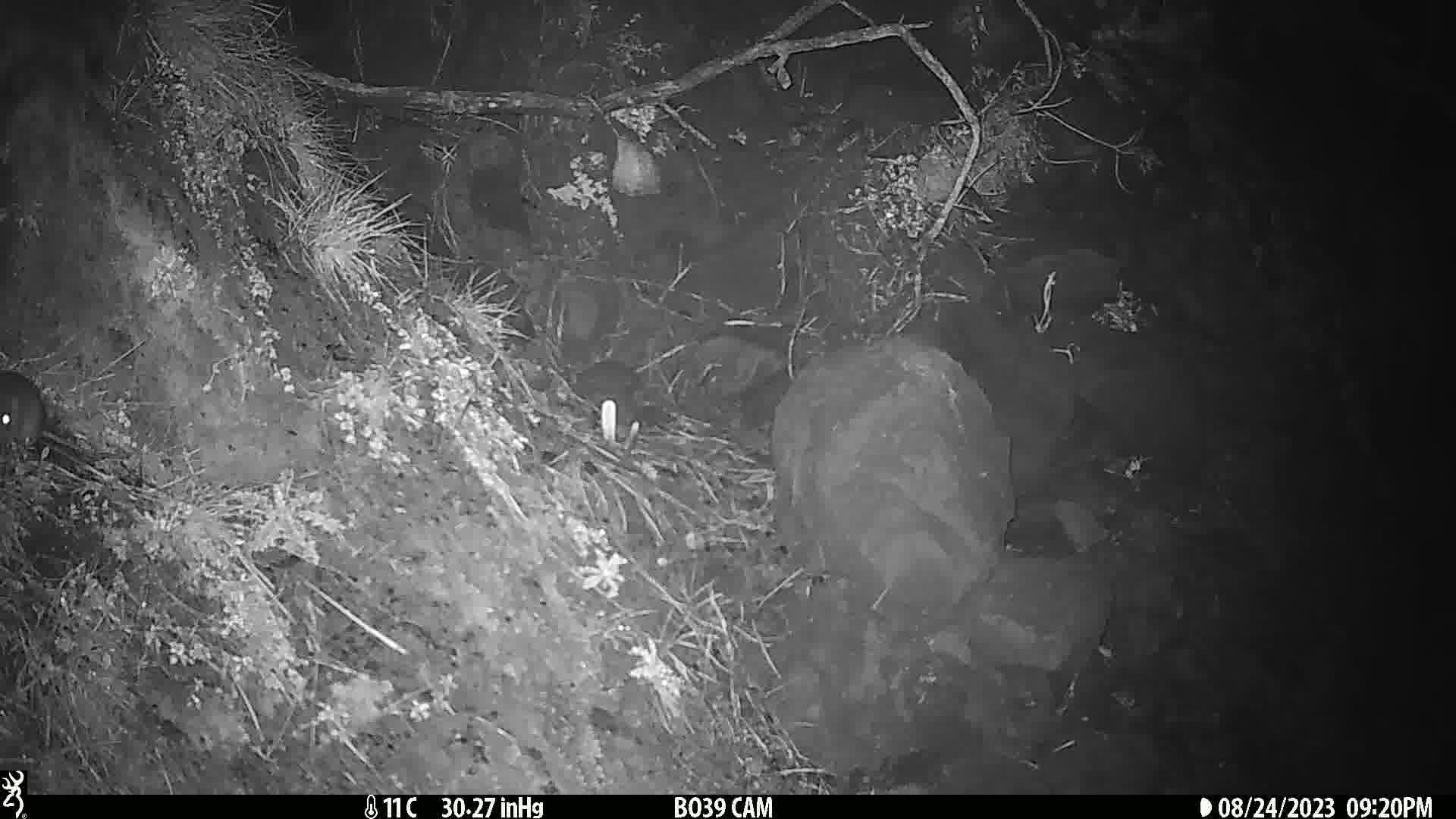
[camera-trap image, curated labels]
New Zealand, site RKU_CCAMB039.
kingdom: Animalia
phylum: Chordata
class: Mammalia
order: Rodentia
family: Muridae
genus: Rattus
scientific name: Rattus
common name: rat